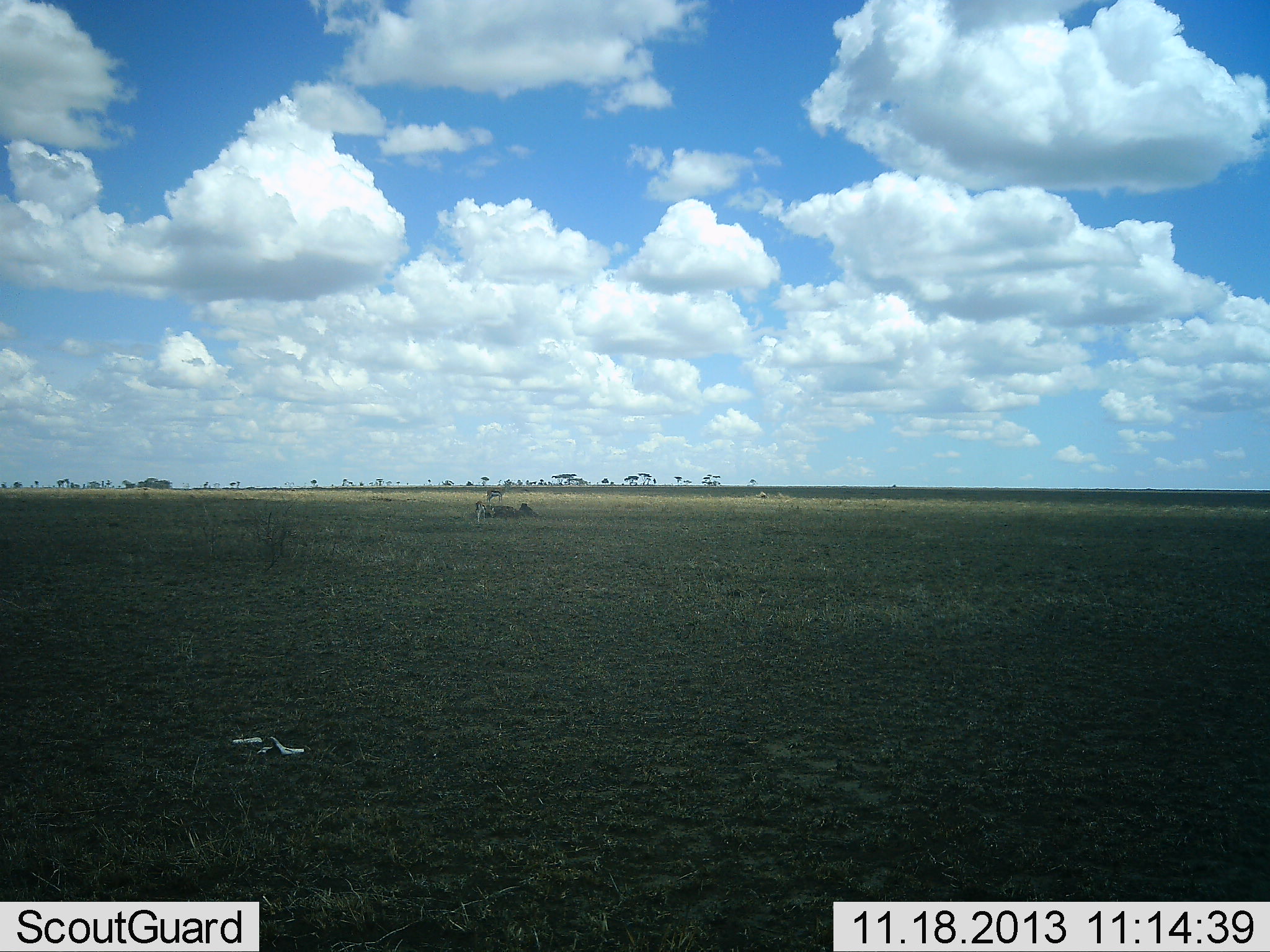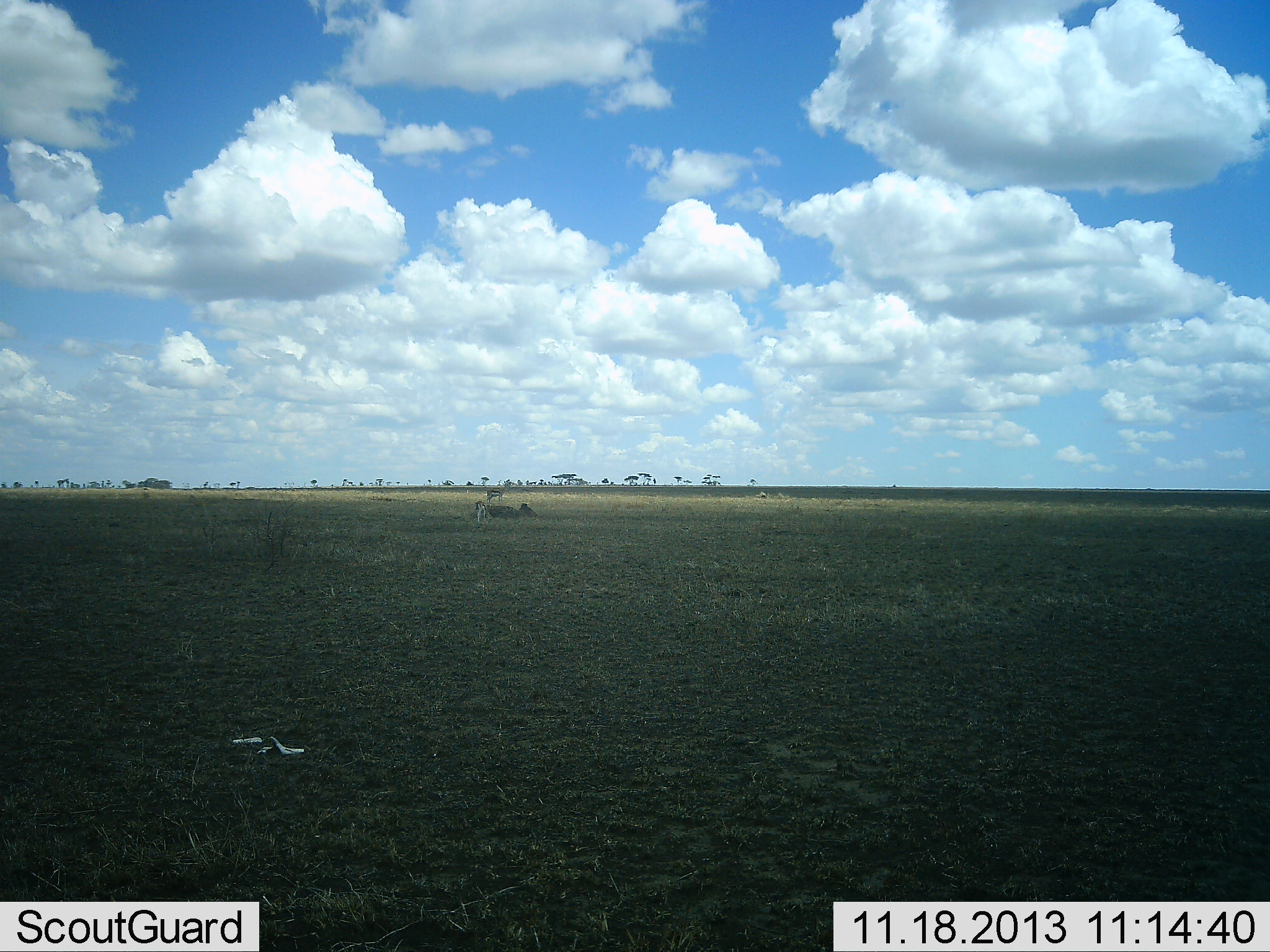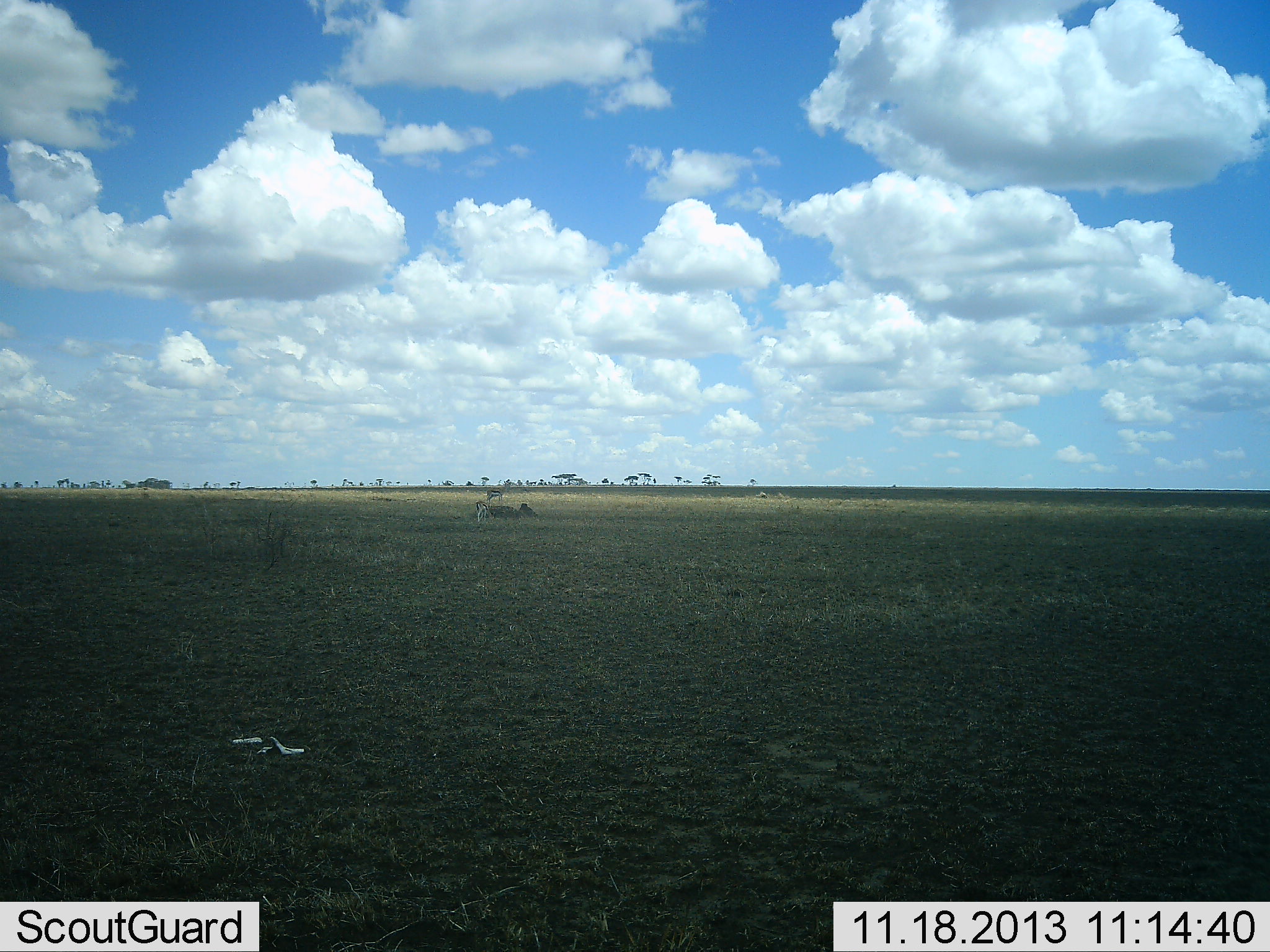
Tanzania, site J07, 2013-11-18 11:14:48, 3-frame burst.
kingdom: Animalia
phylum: Chordata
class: Mammalia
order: Artiodactyla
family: Bovidae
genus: Eudorcas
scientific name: Eudorcas thomsonii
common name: thomson's gazelle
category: gazellethomsons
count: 2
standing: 25%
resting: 0%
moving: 0%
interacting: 0%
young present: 0%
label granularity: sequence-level